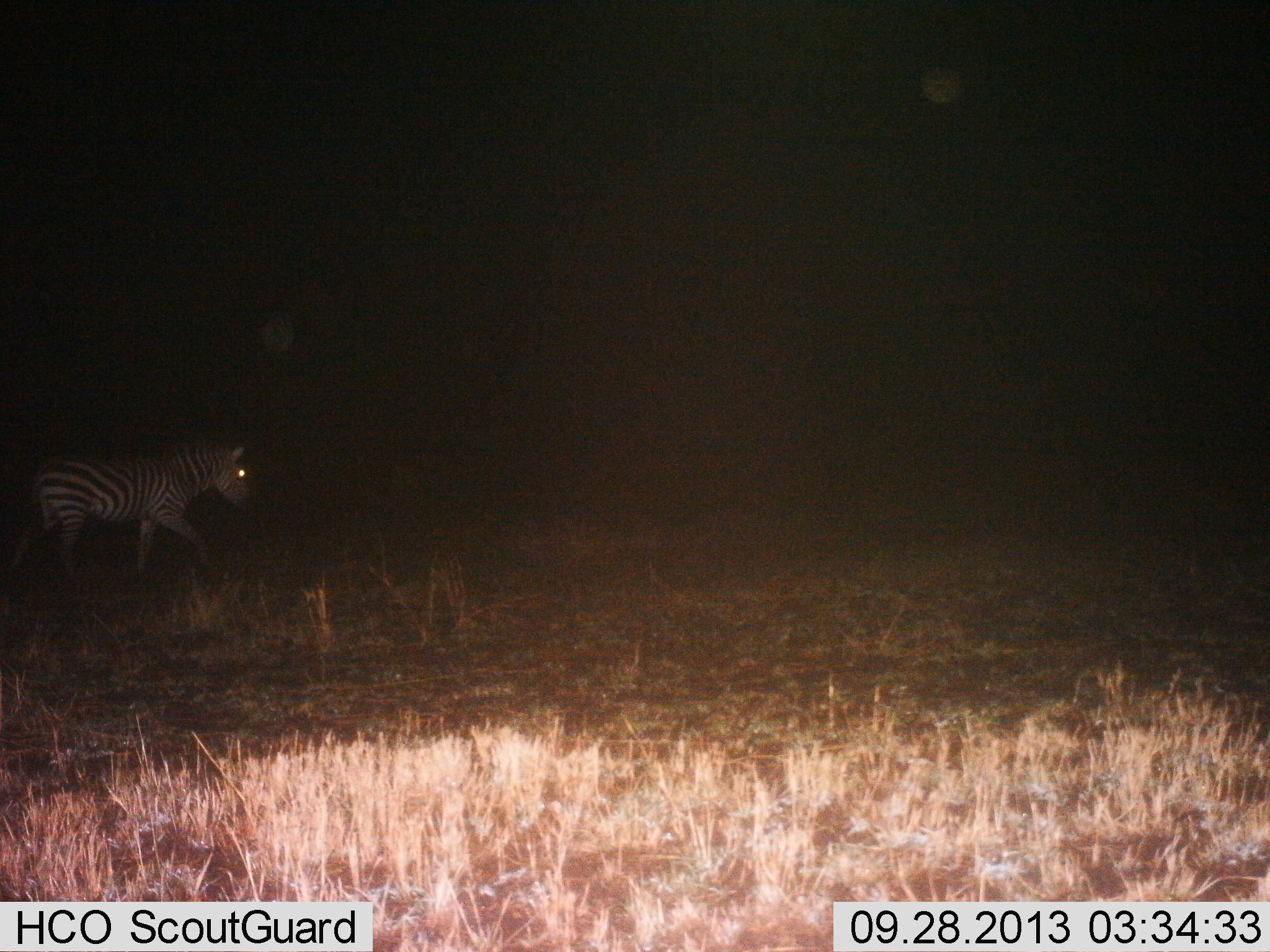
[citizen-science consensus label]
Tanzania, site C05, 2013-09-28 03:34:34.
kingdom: Animalia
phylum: Chordata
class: Mammalia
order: Perissodactyla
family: Equidae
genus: Equus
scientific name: Equus quagga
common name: plains zebra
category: zebra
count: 1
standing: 20%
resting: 0%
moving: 83%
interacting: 0%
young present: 0%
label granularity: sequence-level